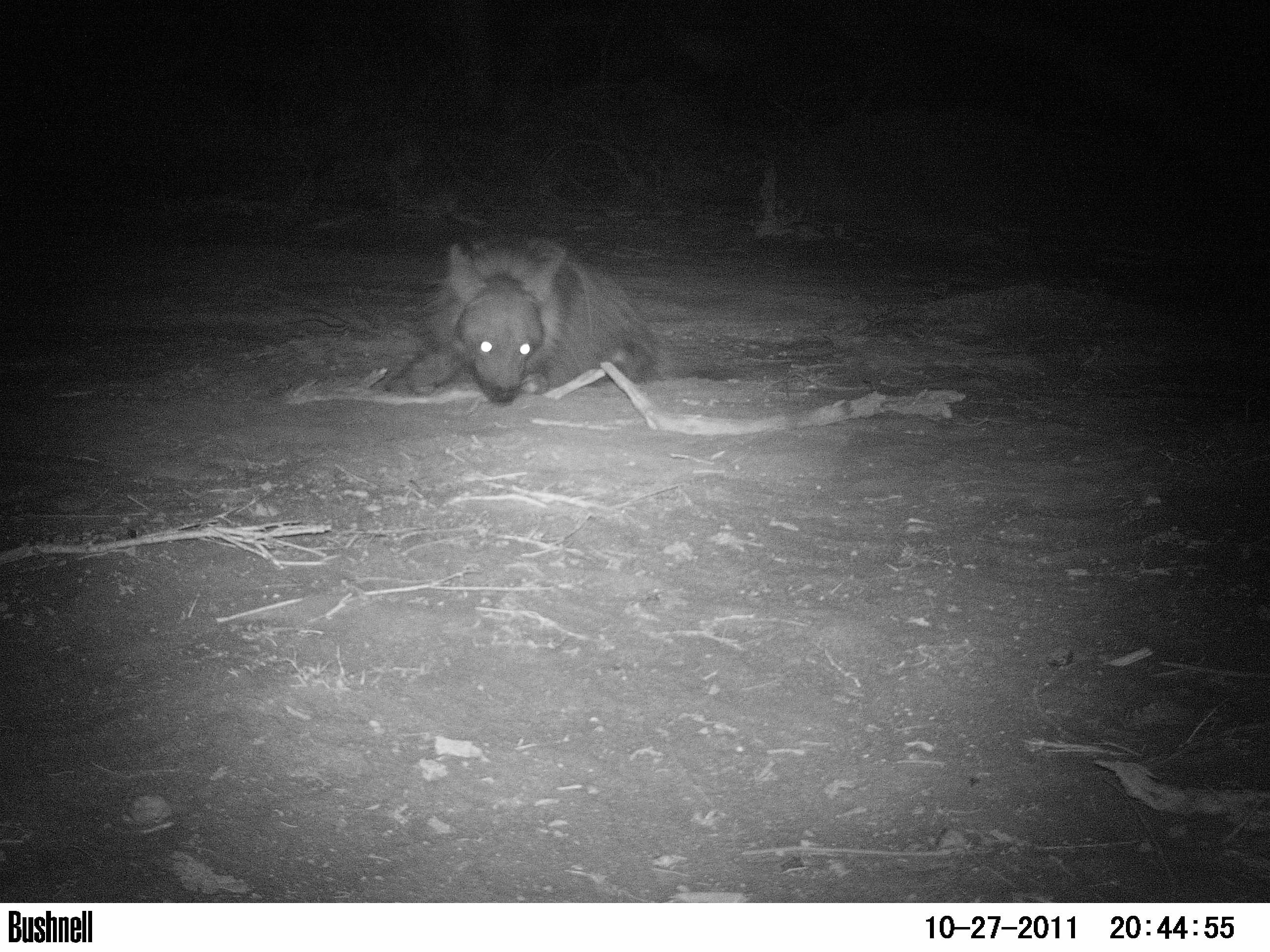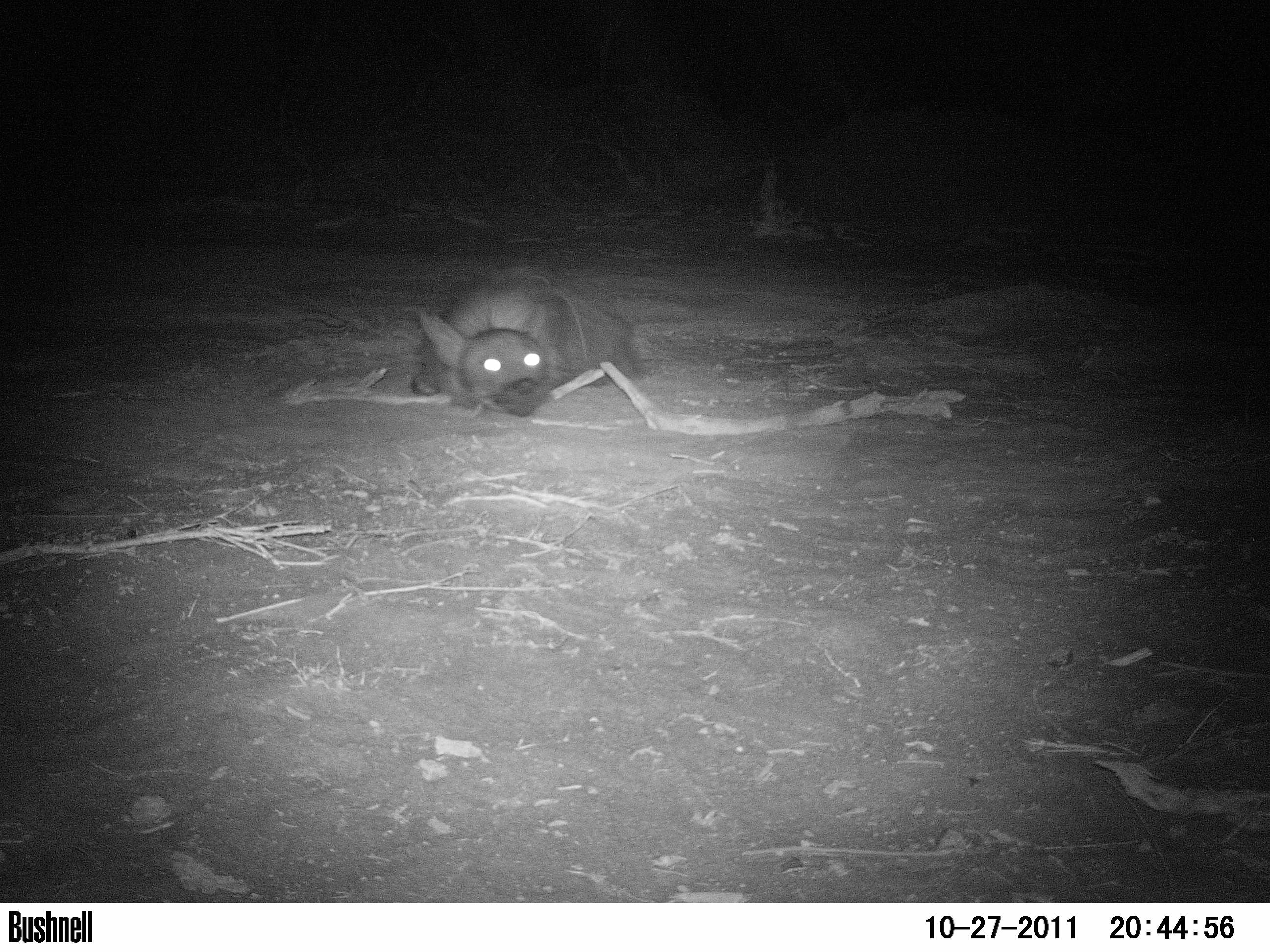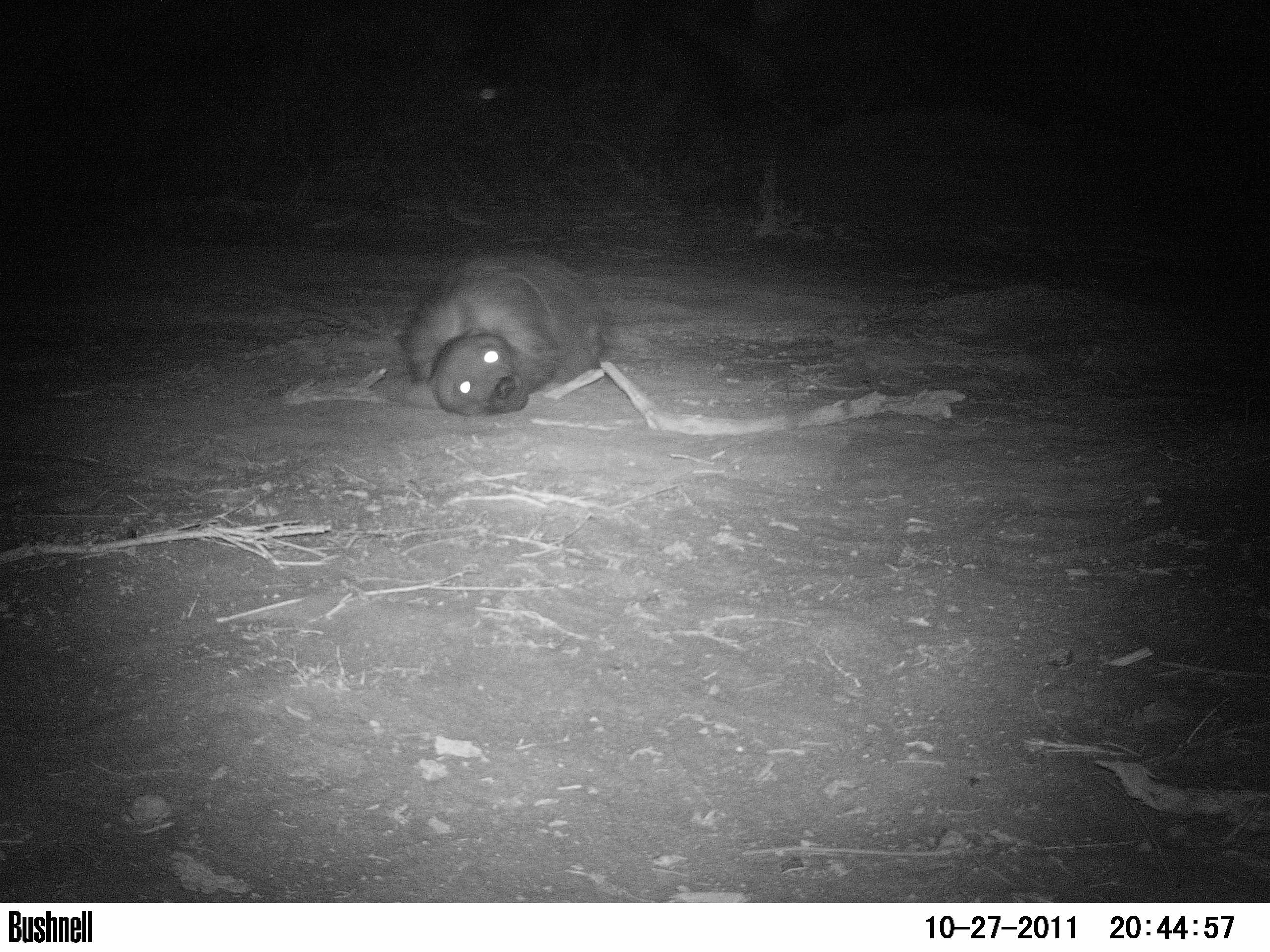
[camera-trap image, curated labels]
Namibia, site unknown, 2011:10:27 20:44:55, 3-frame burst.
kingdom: Animalia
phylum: Chordata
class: Mammalia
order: Carnivora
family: Hyaenidae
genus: Parahyaena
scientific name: Parahyaena brunnea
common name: brown hyena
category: hyaena brunnea